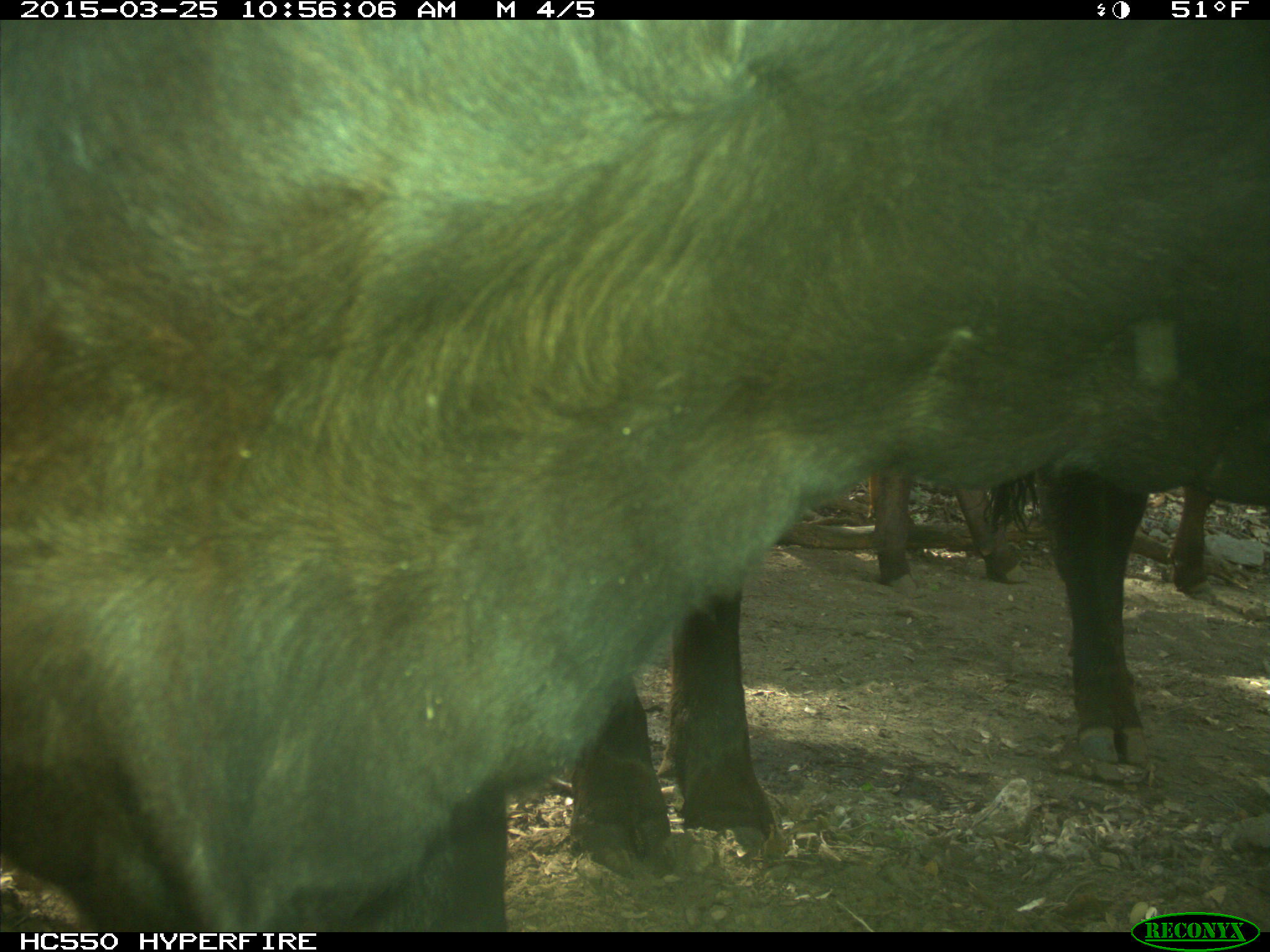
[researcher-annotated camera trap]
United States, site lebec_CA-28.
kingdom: Animalia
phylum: Chordata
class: Mammalia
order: Artiodactyla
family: Bovidae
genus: Bos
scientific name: Bos taurus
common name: domestic cow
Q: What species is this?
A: Bos taurus (domestic cow).